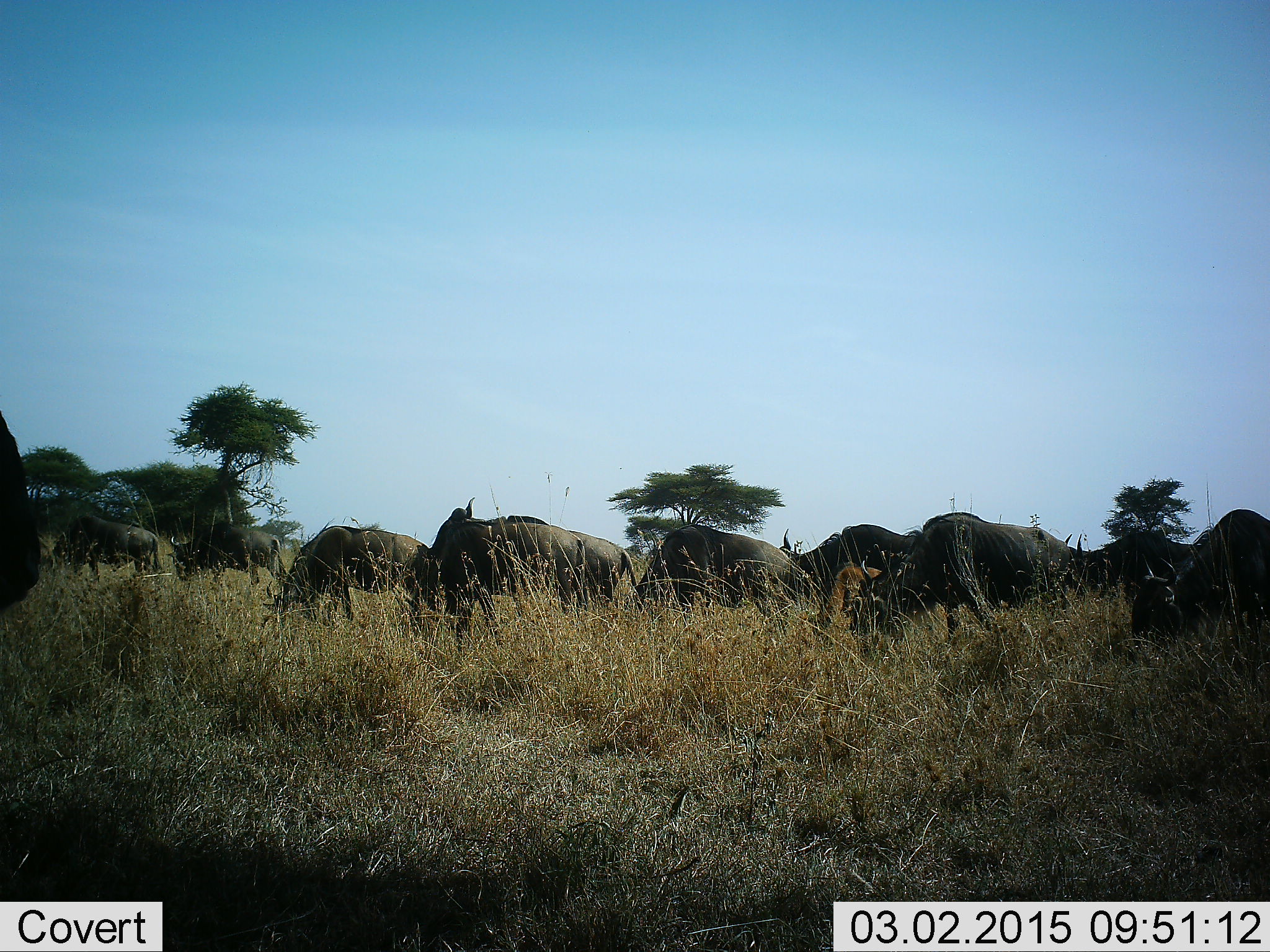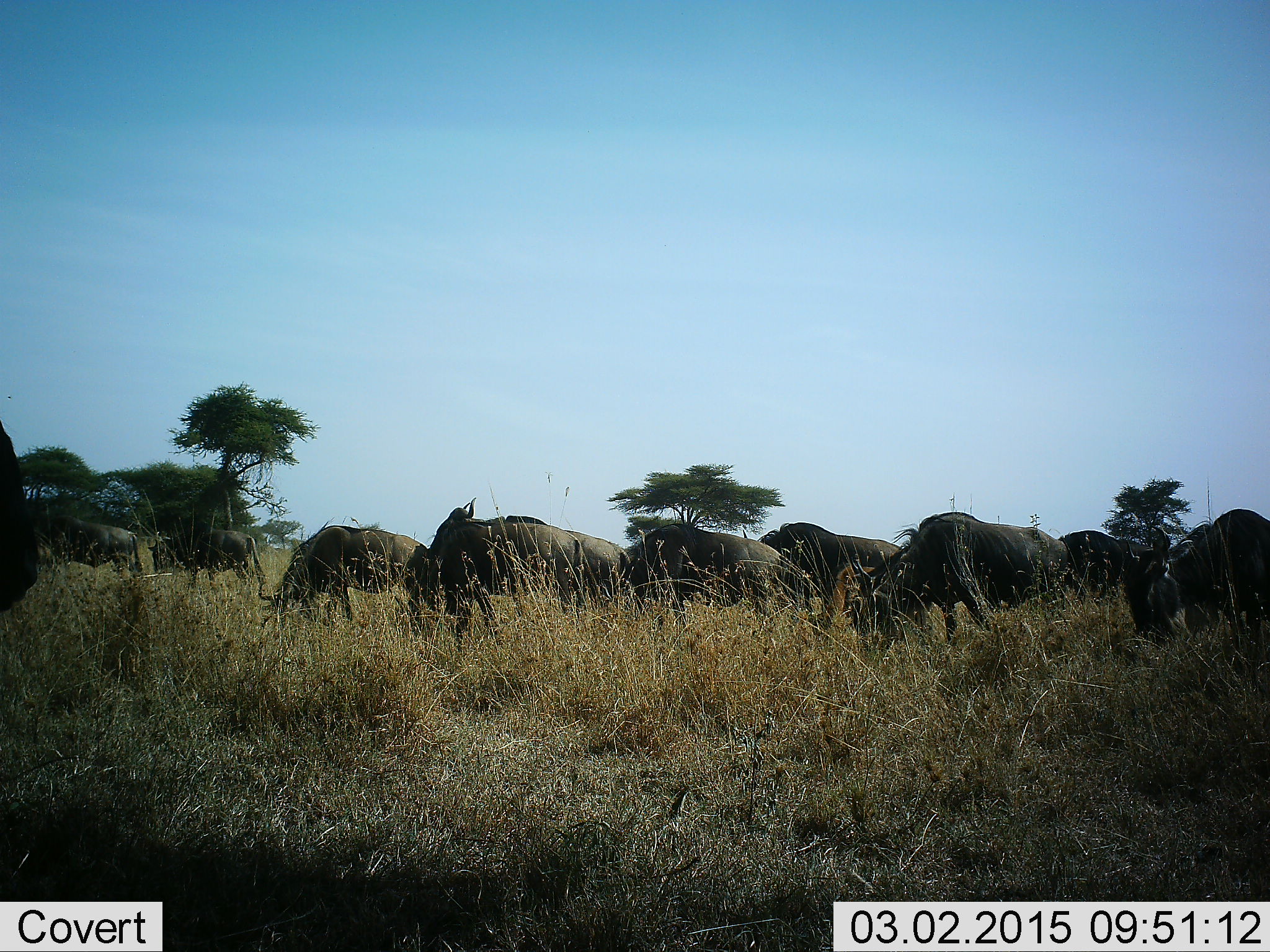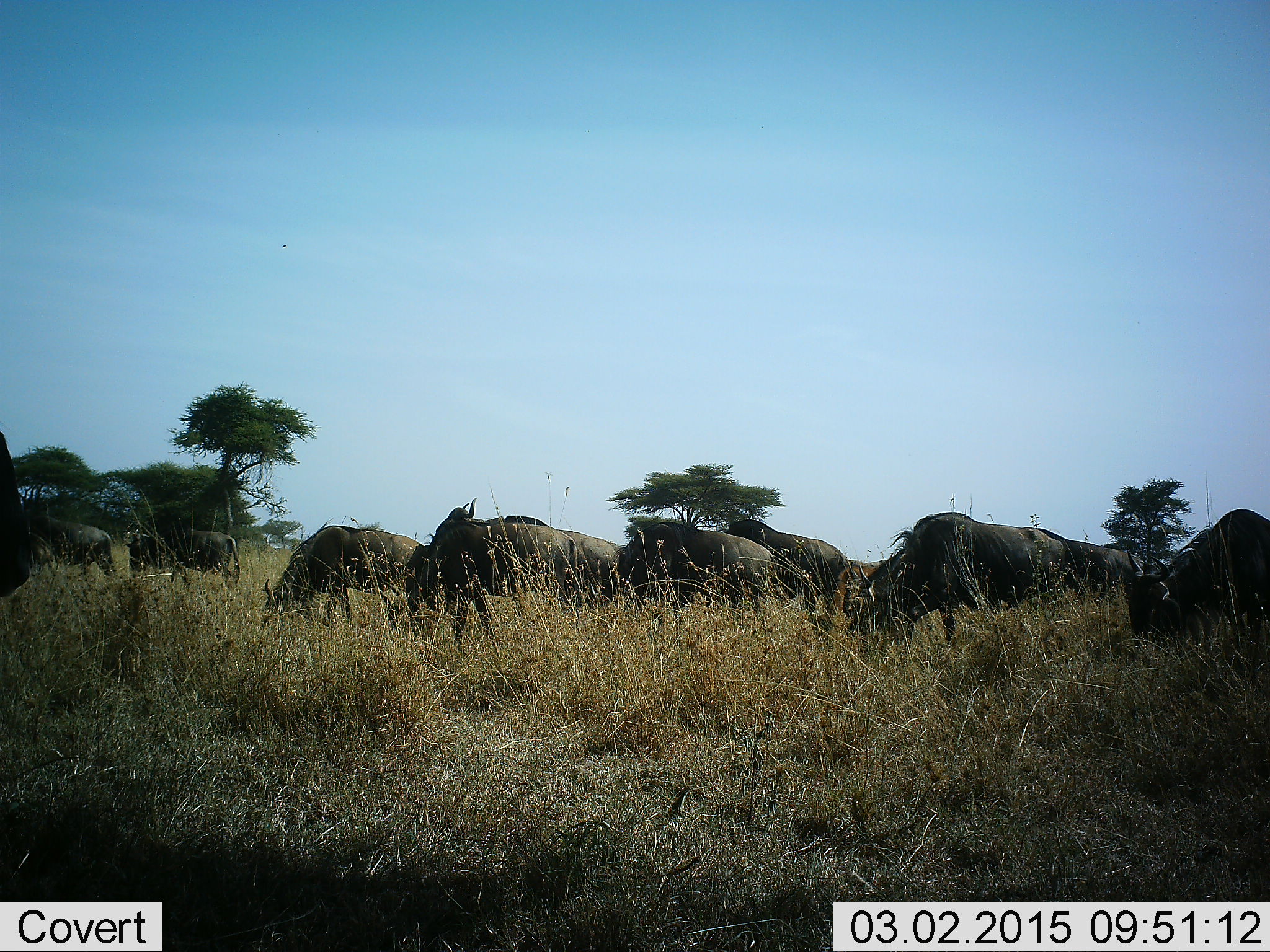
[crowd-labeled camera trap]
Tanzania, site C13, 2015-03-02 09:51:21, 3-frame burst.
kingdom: Animalia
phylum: Chordata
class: Mammalia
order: Artiodactyla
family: Bovidae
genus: Connochaetes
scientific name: Connochaetes taurinus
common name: blue wildebeest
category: wildebeest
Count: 10.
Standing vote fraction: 60%.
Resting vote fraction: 0%.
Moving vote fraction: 50%.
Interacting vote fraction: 0%.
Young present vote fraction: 10%.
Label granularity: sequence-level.